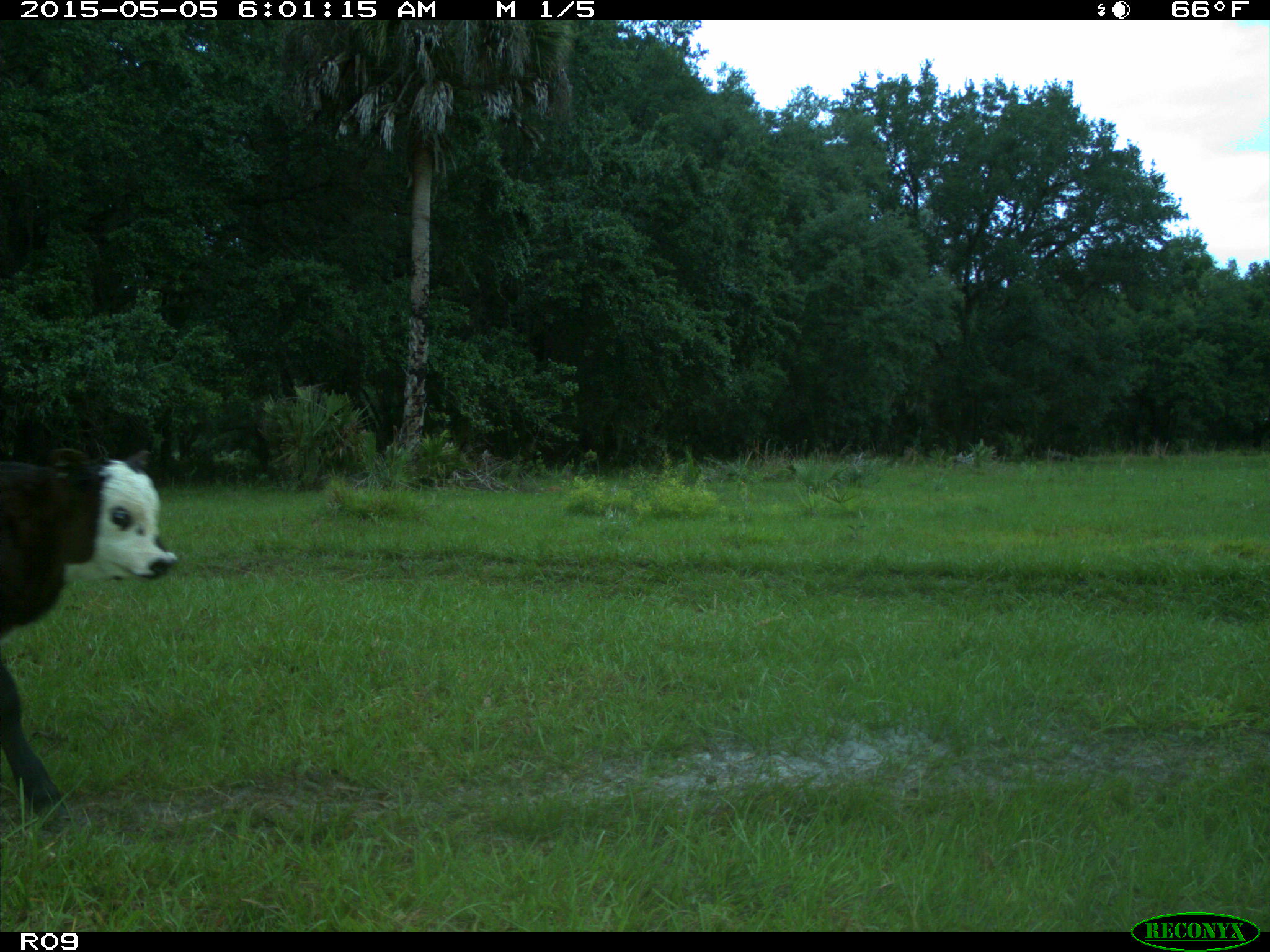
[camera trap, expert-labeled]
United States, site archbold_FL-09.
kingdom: Animalia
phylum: Chordata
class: Mammalia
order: Artiodactyla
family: Bovidae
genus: Bos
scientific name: Bos taurus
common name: domestic cow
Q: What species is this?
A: Bos taurus (domestic cow).